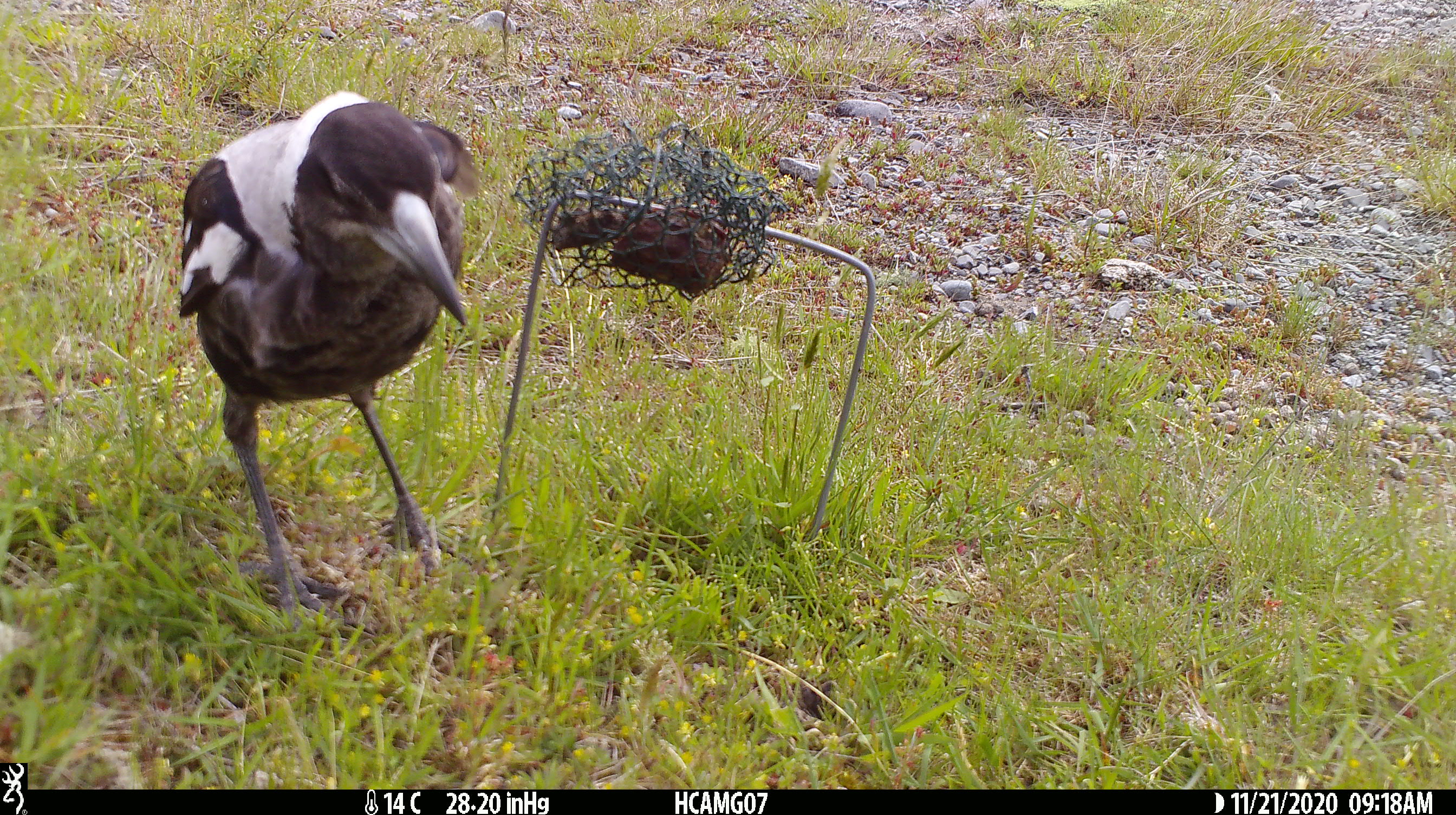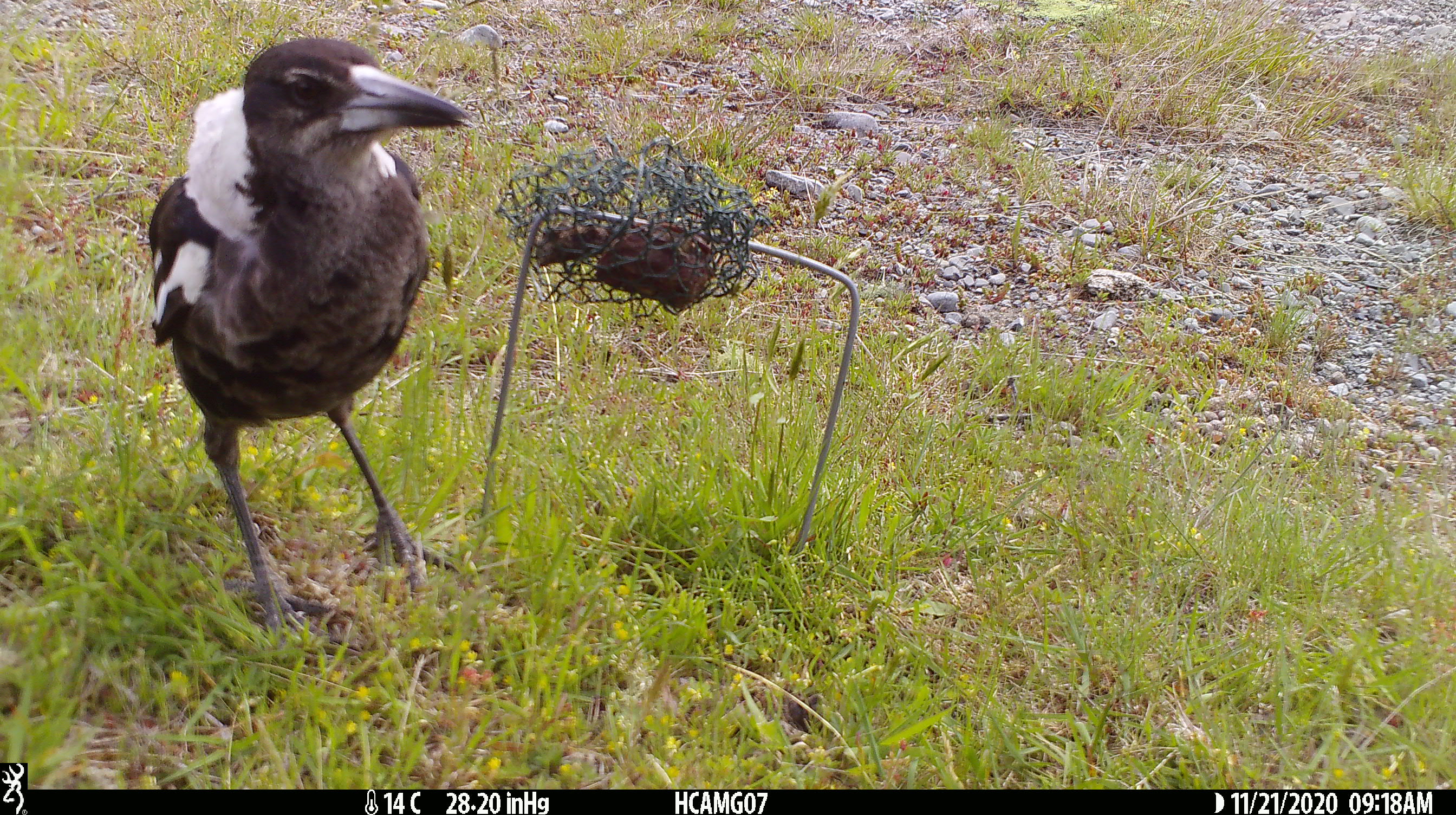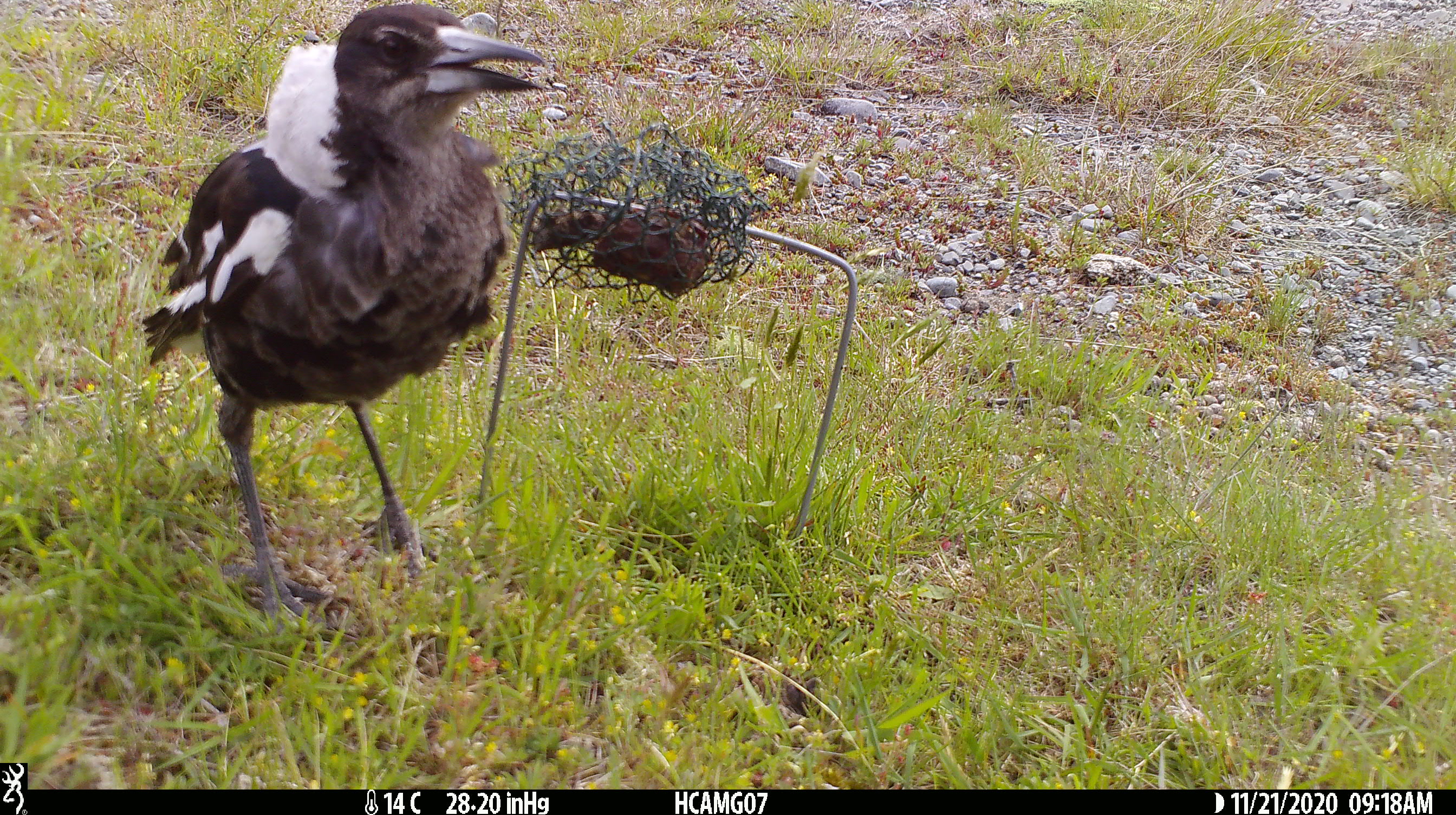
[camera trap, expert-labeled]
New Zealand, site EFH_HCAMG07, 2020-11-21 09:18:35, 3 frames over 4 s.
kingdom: Animalia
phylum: Chordata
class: Aves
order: Passeriformes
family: Artamidae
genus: Gymnorhina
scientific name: Gymnorhina tibicen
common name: australian magpie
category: magpie